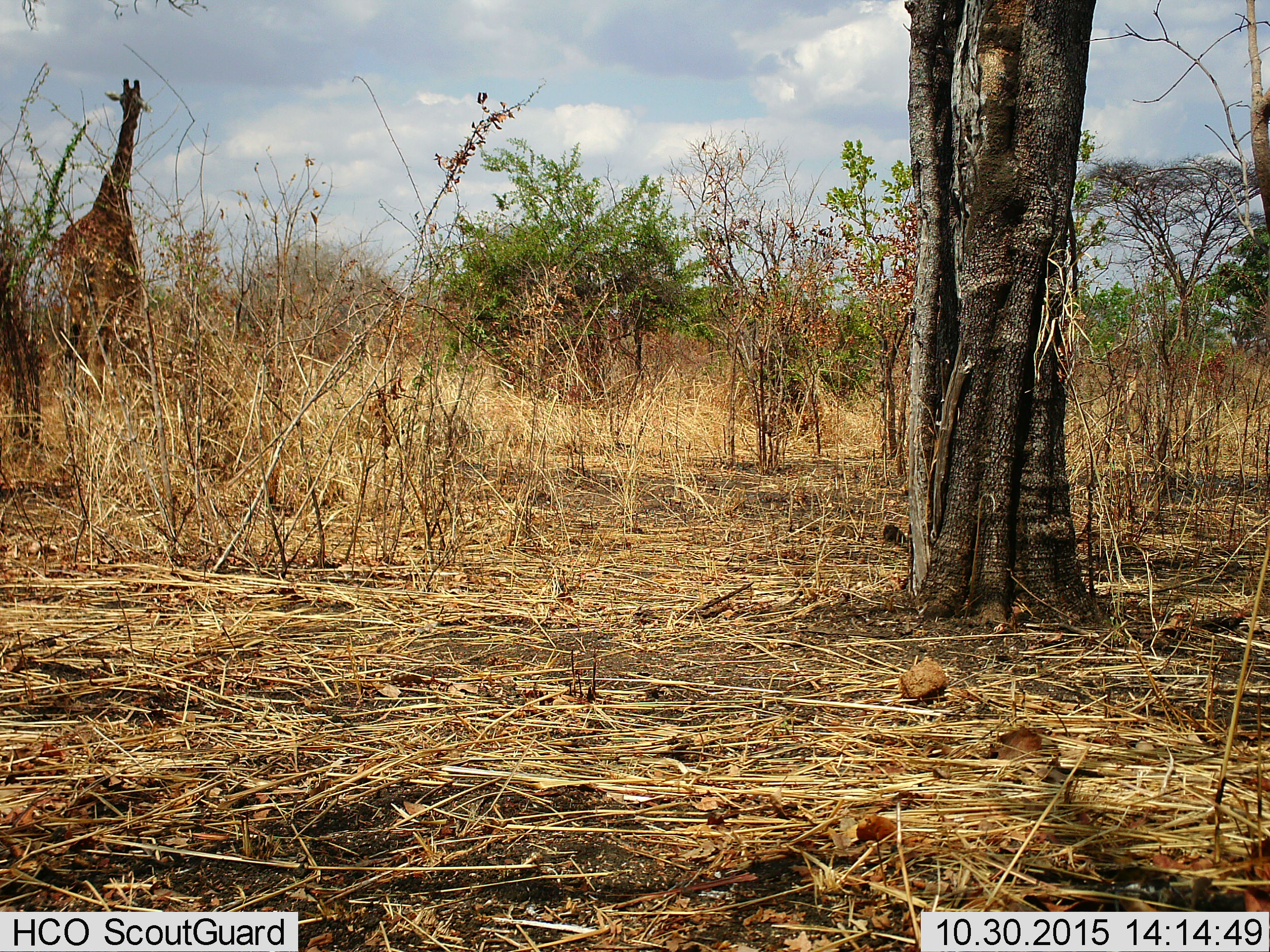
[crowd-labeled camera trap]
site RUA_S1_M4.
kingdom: Animalia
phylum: Chordata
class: Mammalia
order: Artiodactyla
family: Giraffidae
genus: Giraffa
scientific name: Giraffa camelopardalis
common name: giraffe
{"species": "giraffe (Giraffa camelopardalis)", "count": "1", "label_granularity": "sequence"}